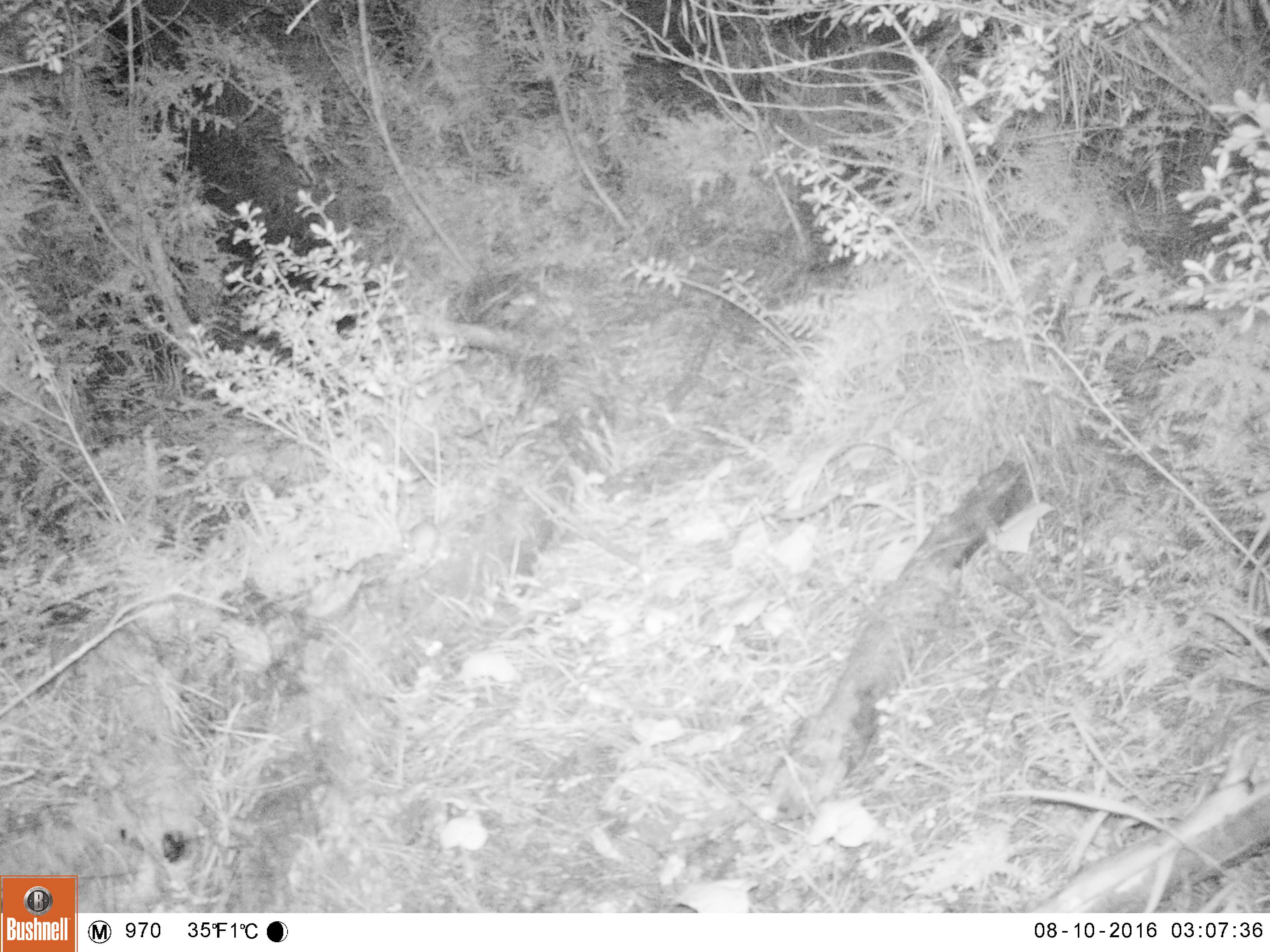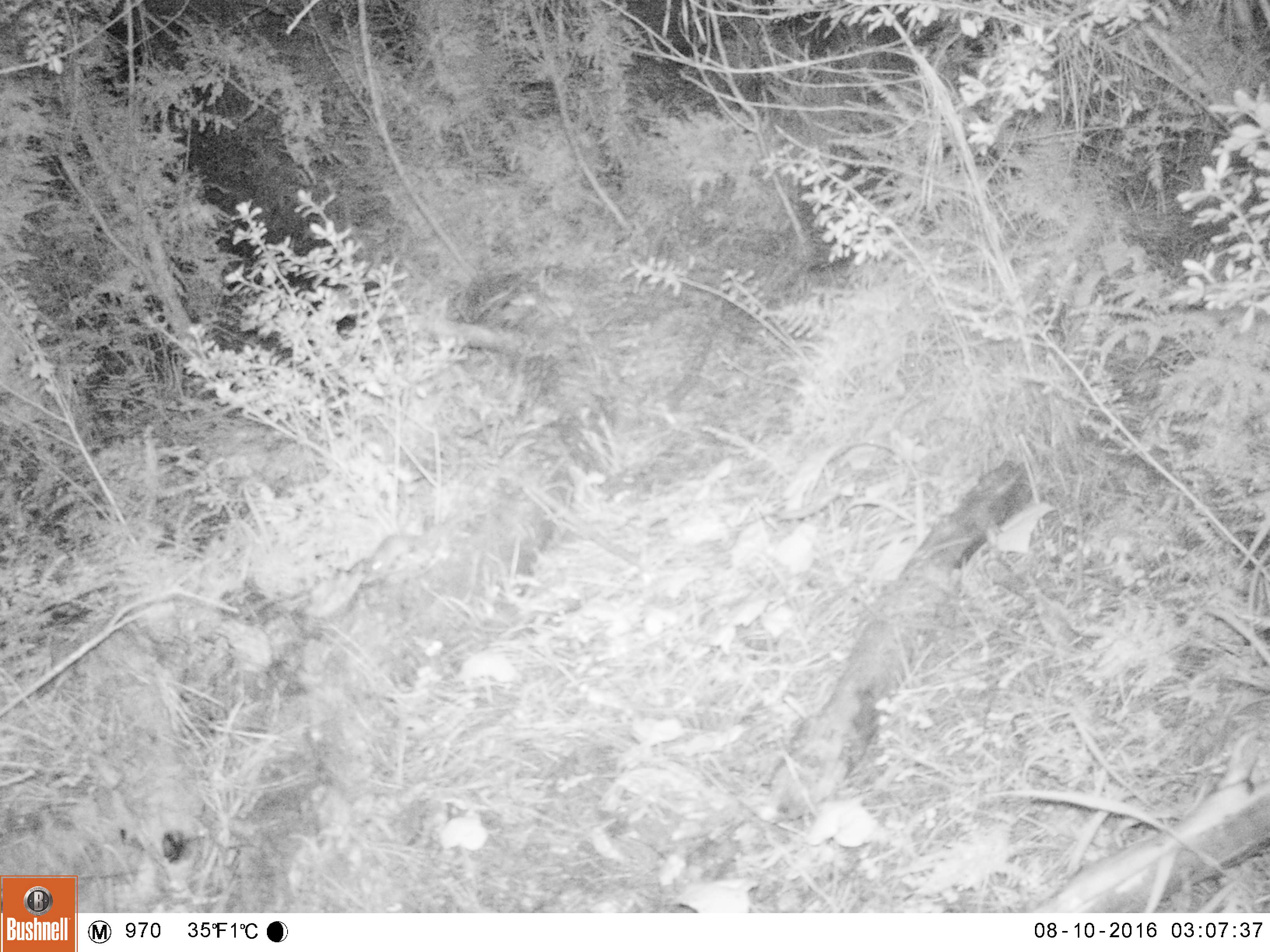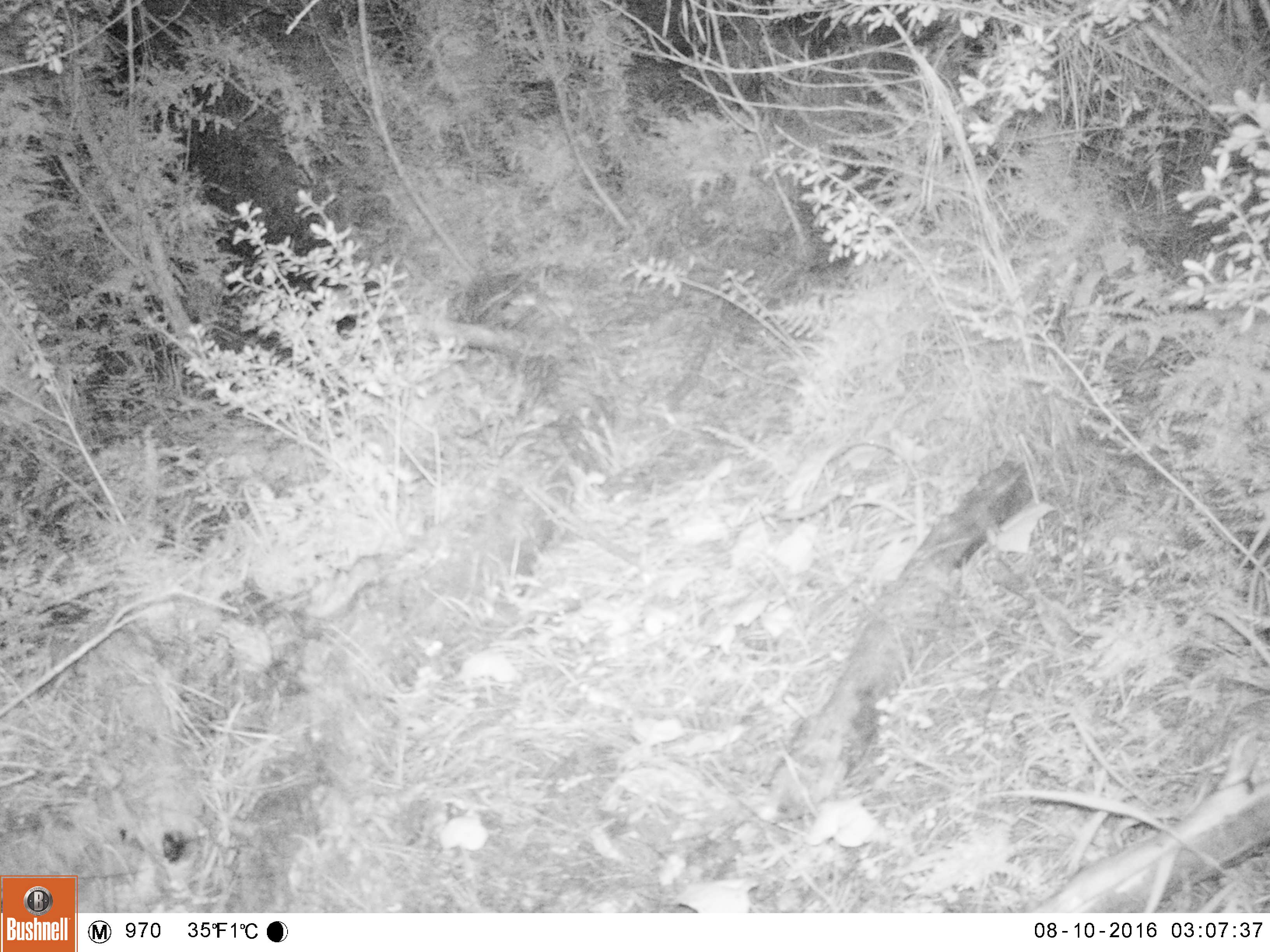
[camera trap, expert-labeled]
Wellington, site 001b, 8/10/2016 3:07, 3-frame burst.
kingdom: Animalia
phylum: Chordata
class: Mammalia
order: Rodentia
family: Muridae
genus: Mus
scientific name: Mus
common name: mouse